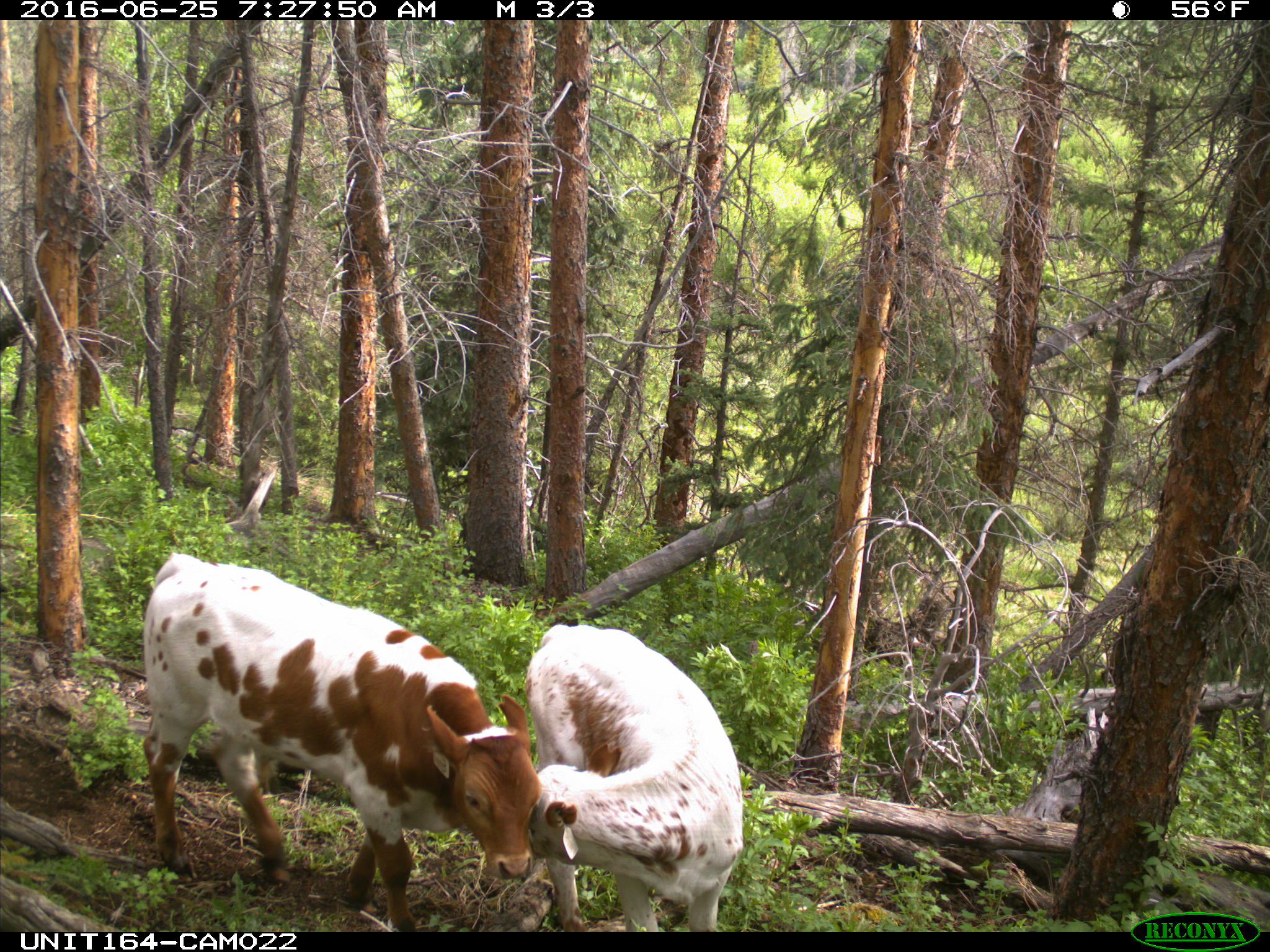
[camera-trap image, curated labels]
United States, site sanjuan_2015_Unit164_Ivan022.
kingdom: Animalia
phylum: Chordata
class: Mammalia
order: Artiodactyla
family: Bovidae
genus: Bos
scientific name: Bos taurus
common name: domestic cow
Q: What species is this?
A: Bos taurus (domestic cow).